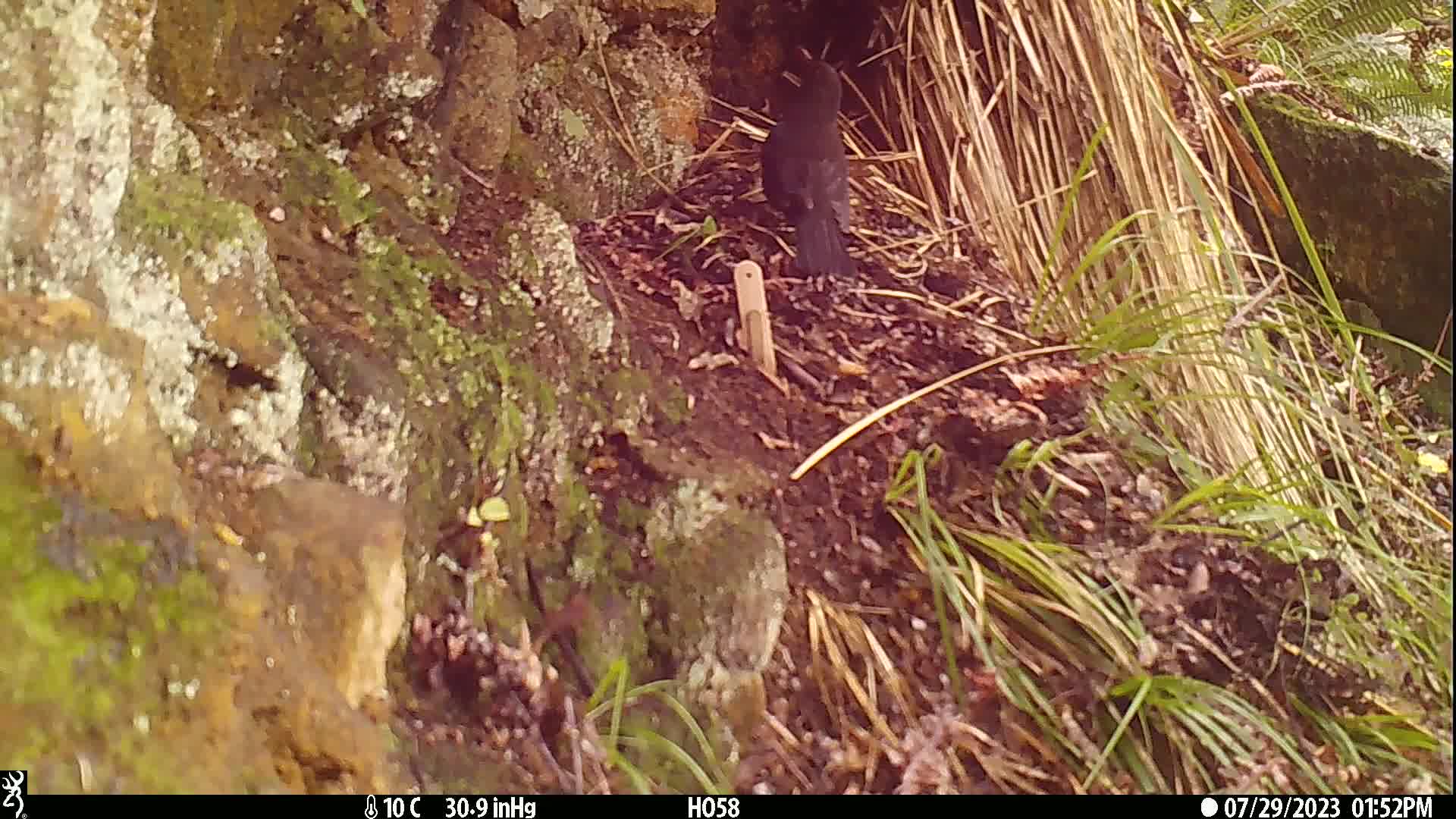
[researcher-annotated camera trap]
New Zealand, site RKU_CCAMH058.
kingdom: Animalia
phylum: Chordata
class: Aves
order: Passeriformes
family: Turdidae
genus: Turdus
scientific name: Turdus merula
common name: eurasian blackbird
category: blackbird